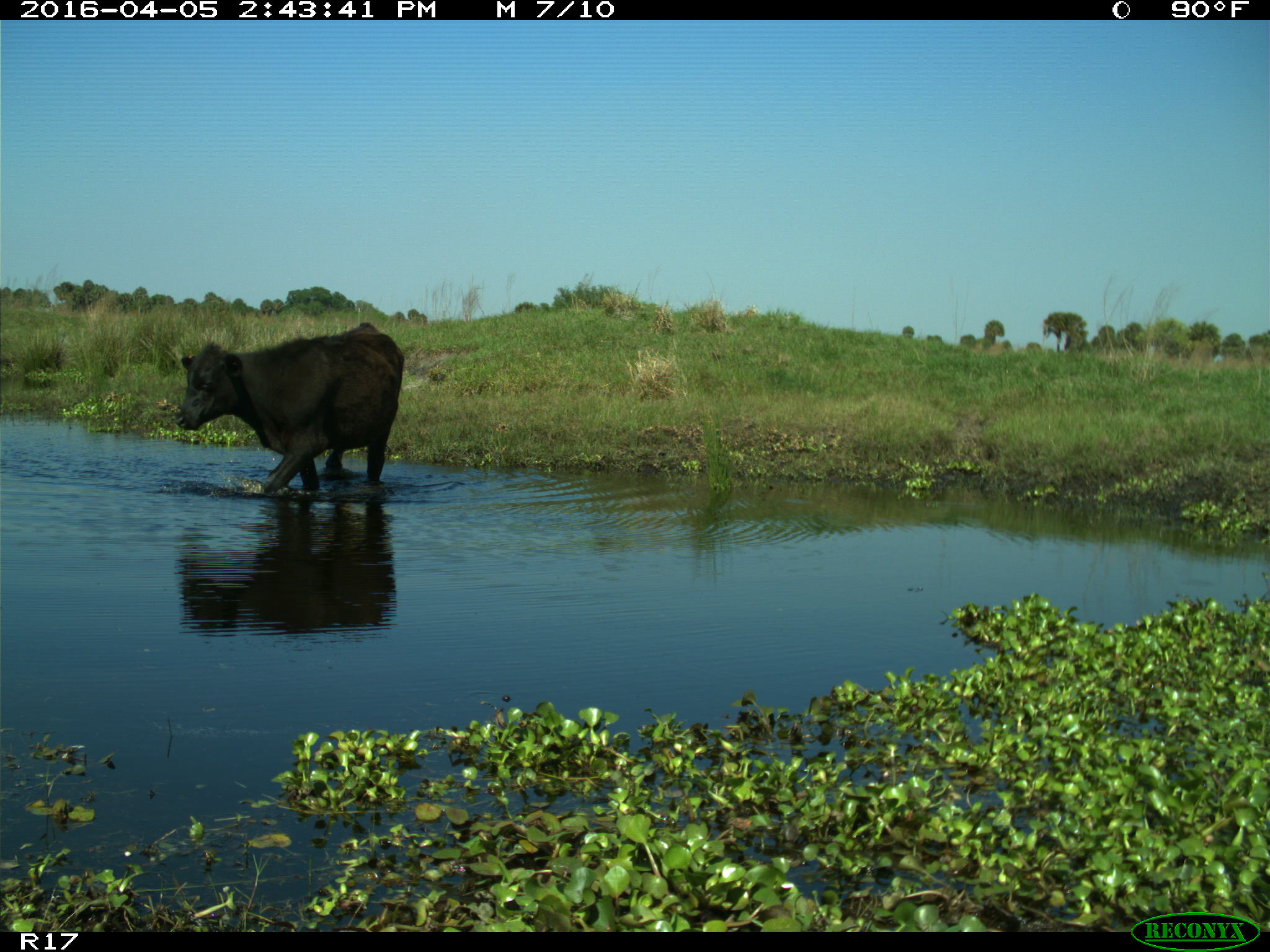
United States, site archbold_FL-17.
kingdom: Animalia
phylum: Chordata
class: Mammalia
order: Artiodactyla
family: Bovidae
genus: Bos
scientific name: Bos taurus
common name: domestic cow